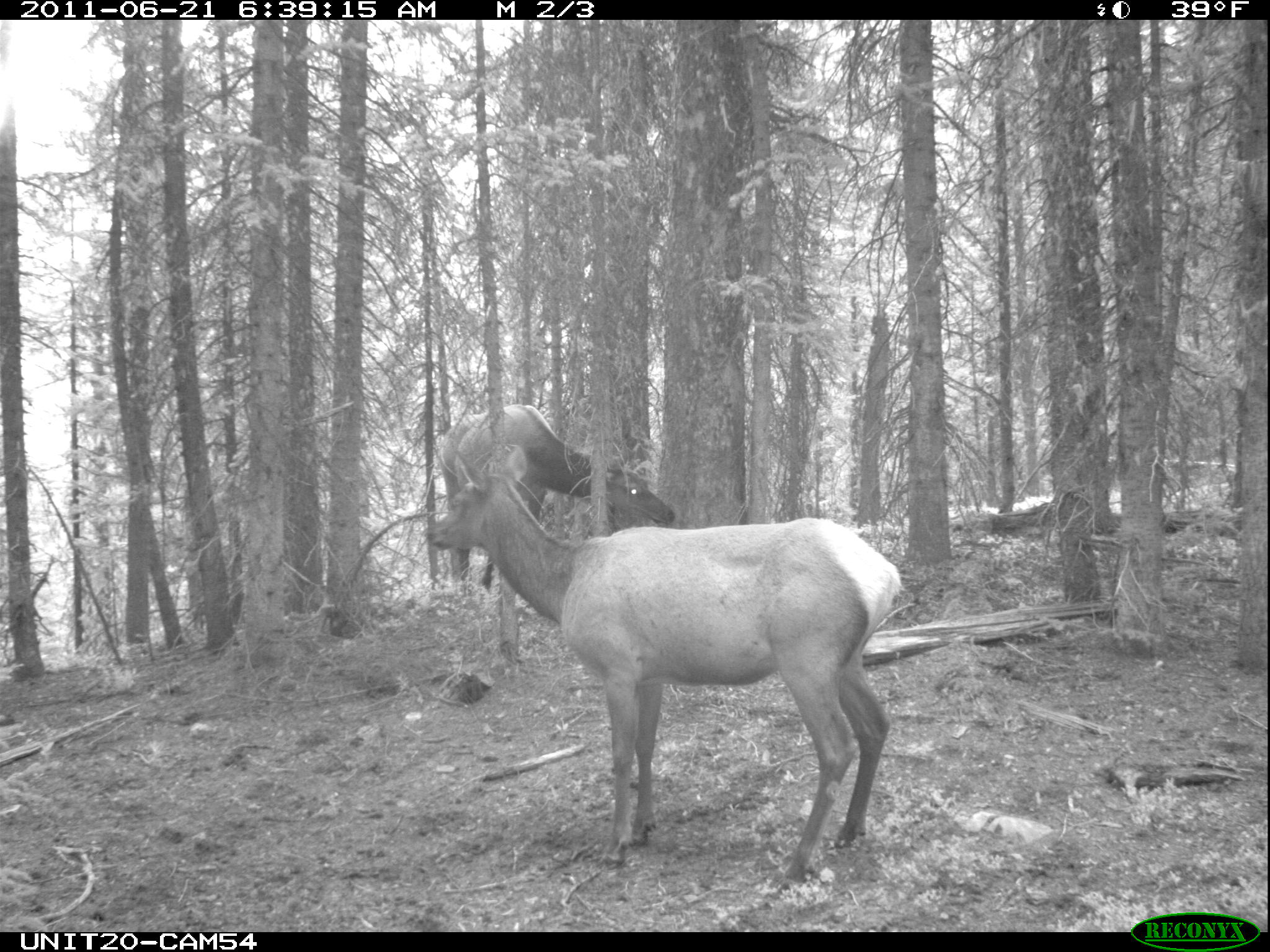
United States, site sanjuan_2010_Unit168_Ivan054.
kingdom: Animalia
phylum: Chordata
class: Mammalia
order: Artiodactyla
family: Cervidae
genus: Cervus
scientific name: Cervus elaphus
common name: red deer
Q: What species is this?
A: Cervus elaphus (red deer).